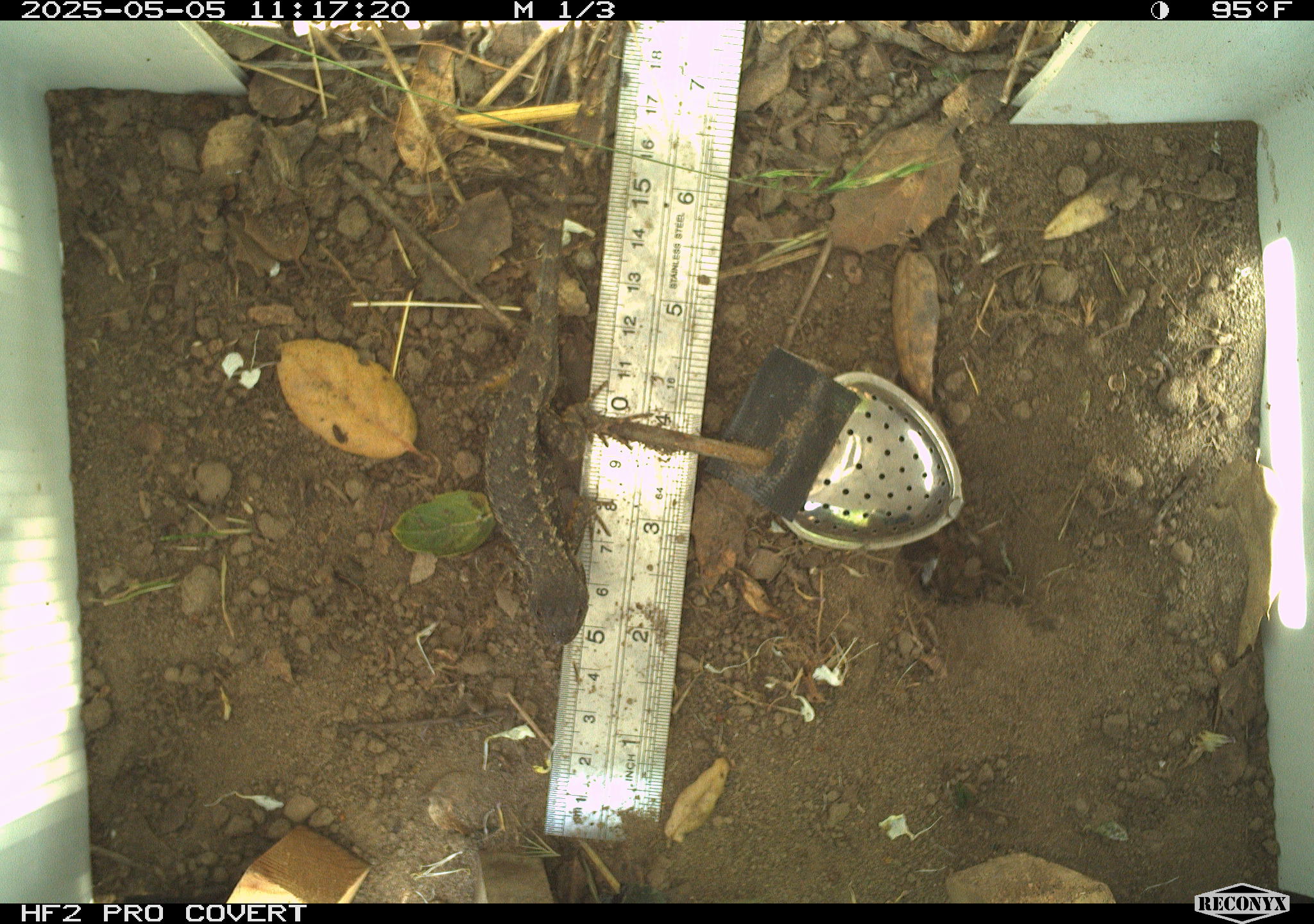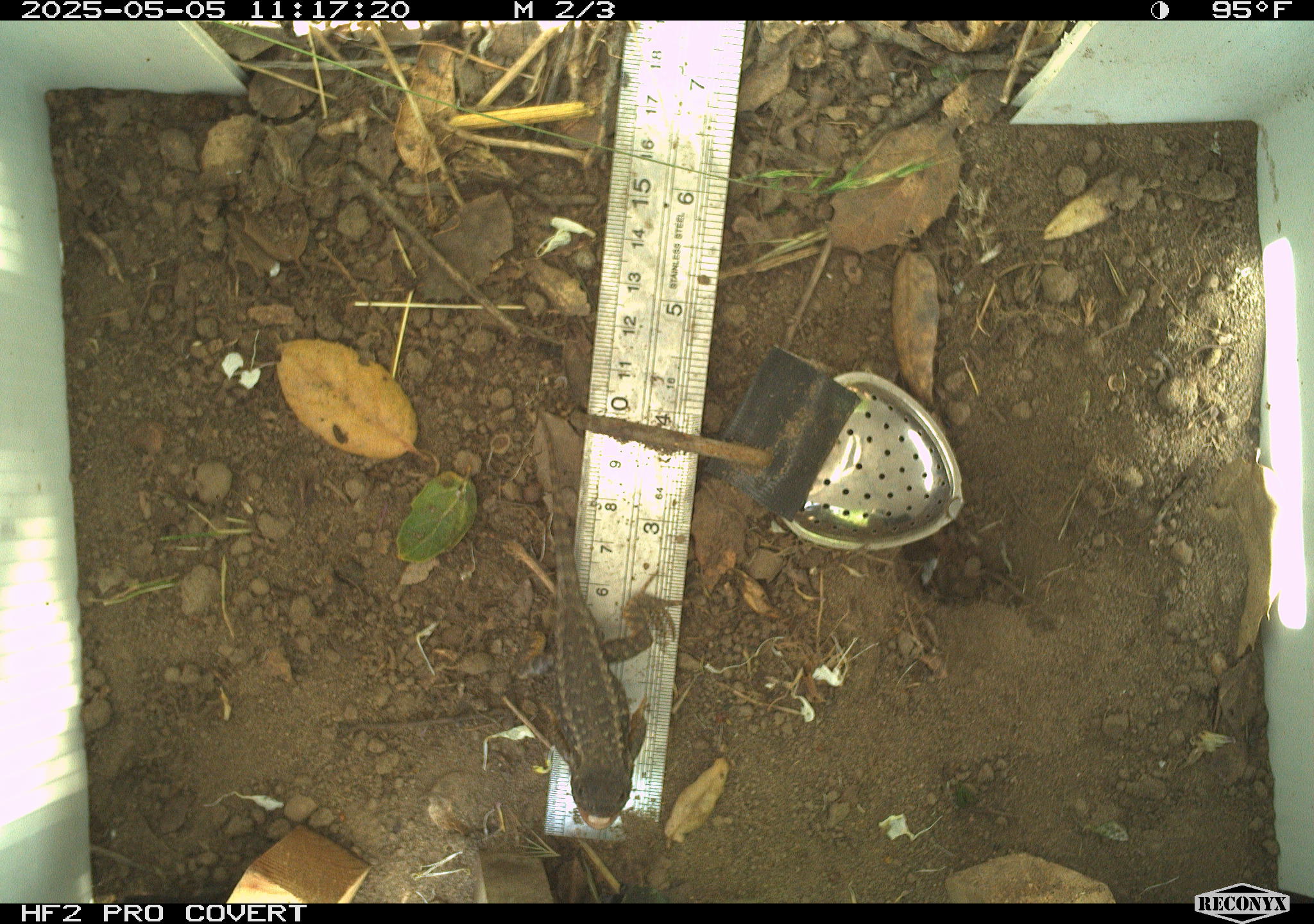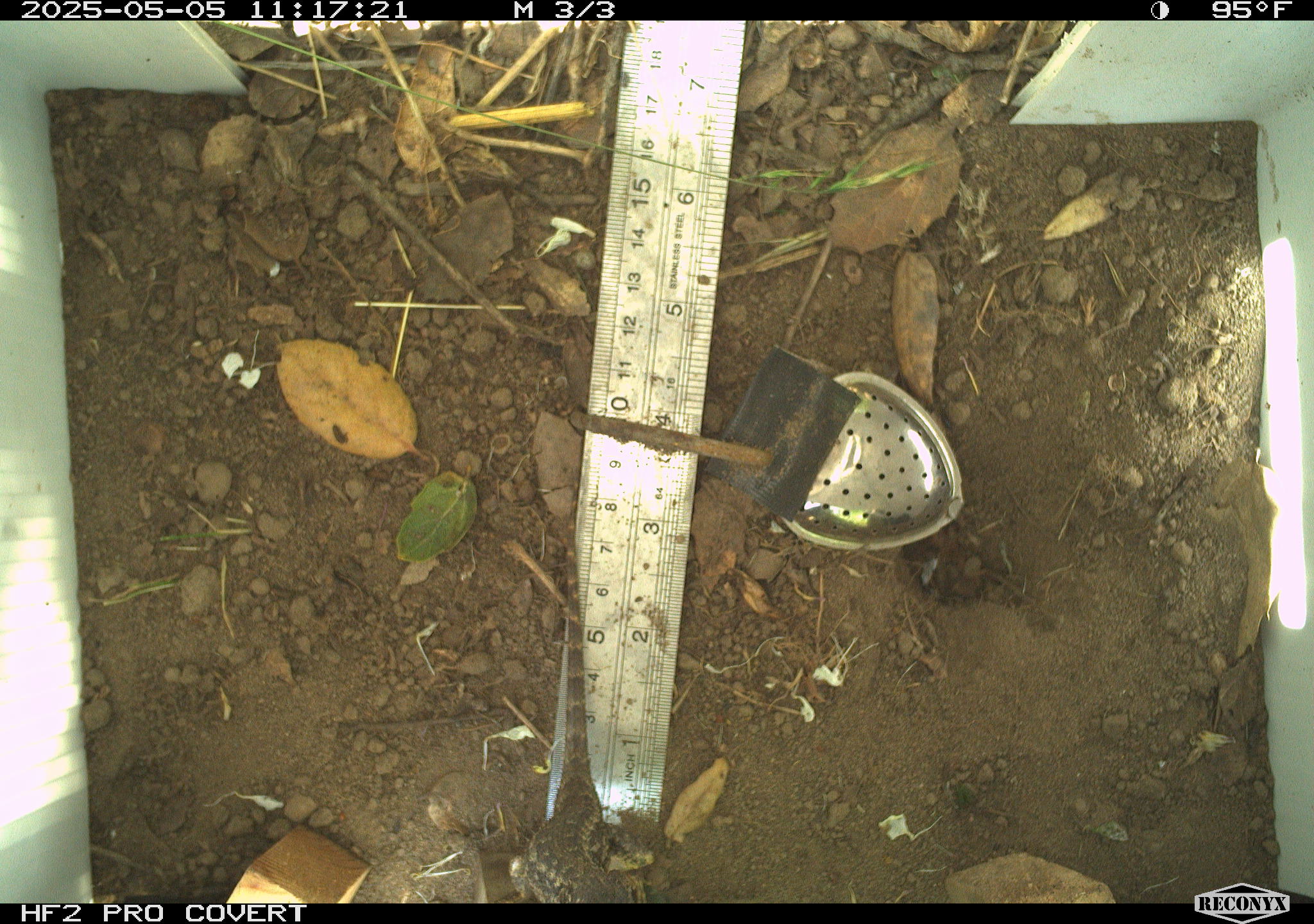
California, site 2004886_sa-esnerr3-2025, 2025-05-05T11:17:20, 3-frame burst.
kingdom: Animalia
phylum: Chordata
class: Reptilia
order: Squamata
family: Phrynosomatidae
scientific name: Phrynosomatidae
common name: north american spiny lizards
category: sceloporus/uta species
Sceloporus/uta species (north american spiny lizards) (Phrynosomatidae).